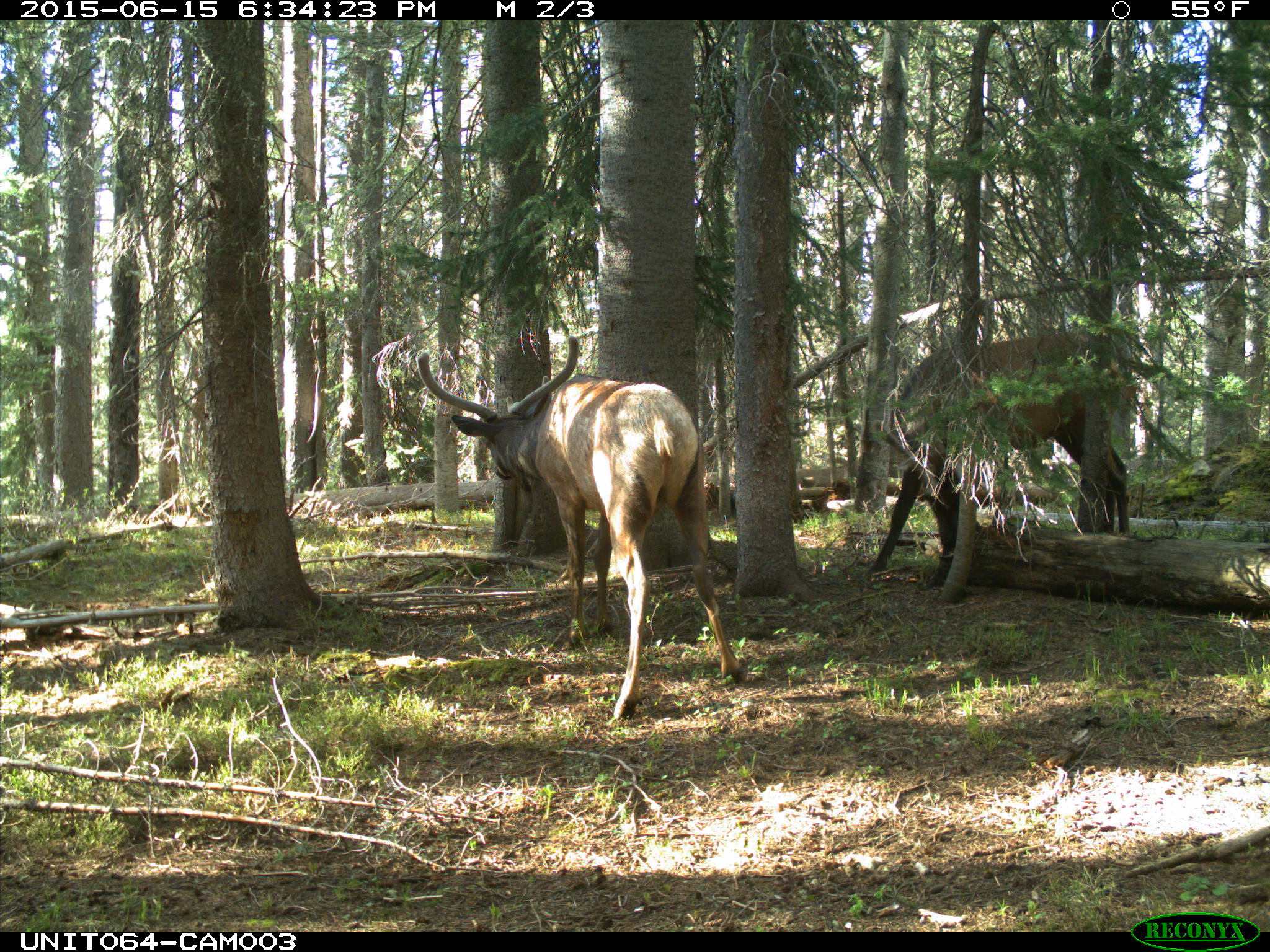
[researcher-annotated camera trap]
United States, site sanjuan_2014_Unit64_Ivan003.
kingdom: Animalia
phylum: Chordata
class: Mammalia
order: Artiodactyla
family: Cervidae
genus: Cervus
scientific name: Cervus elaphus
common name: red deer